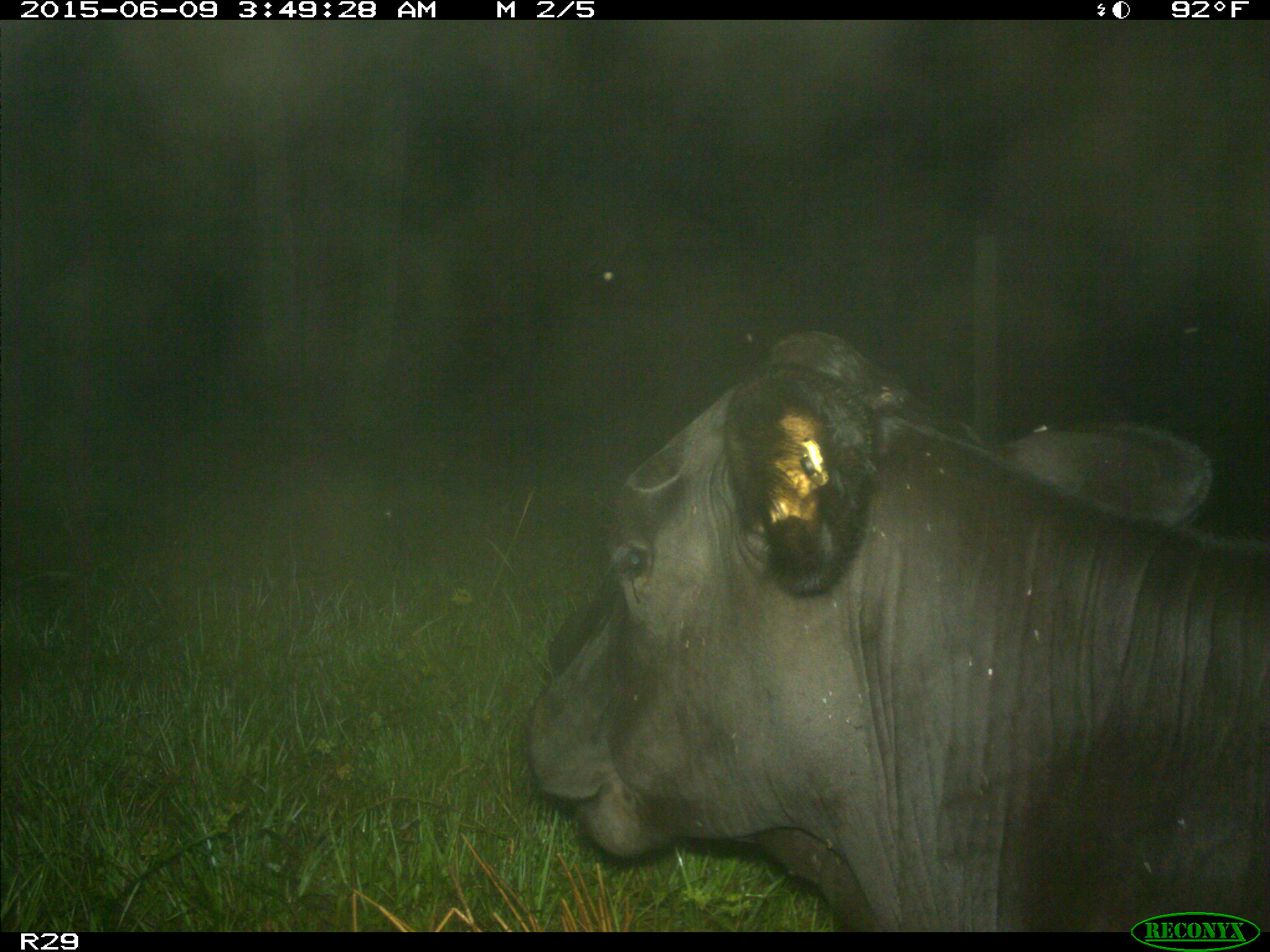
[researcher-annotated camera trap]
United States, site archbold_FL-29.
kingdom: Animalia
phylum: Chordata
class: Mammalia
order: Artiodactyla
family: Bovidae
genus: Bos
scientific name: Bos taurus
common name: domestic cow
Bos taurus (domestic cow).